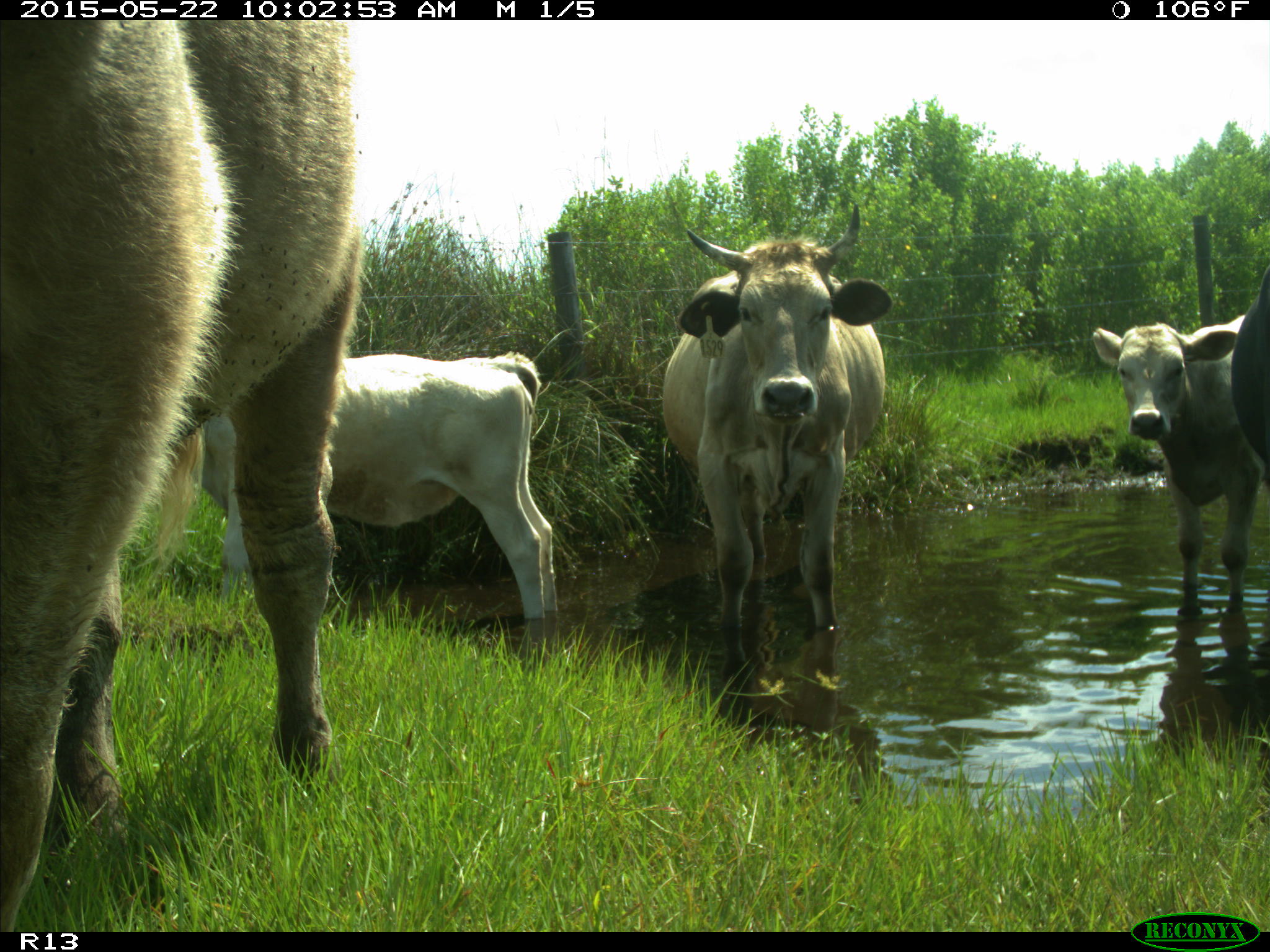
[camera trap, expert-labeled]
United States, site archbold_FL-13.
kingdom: Animalia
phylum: Chordata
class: Mammalia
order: Artiodactyla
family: Bovidae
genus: Bos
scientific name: Bos taurus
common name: domestic cow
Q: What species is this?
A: Bos taurus (domestic cow).